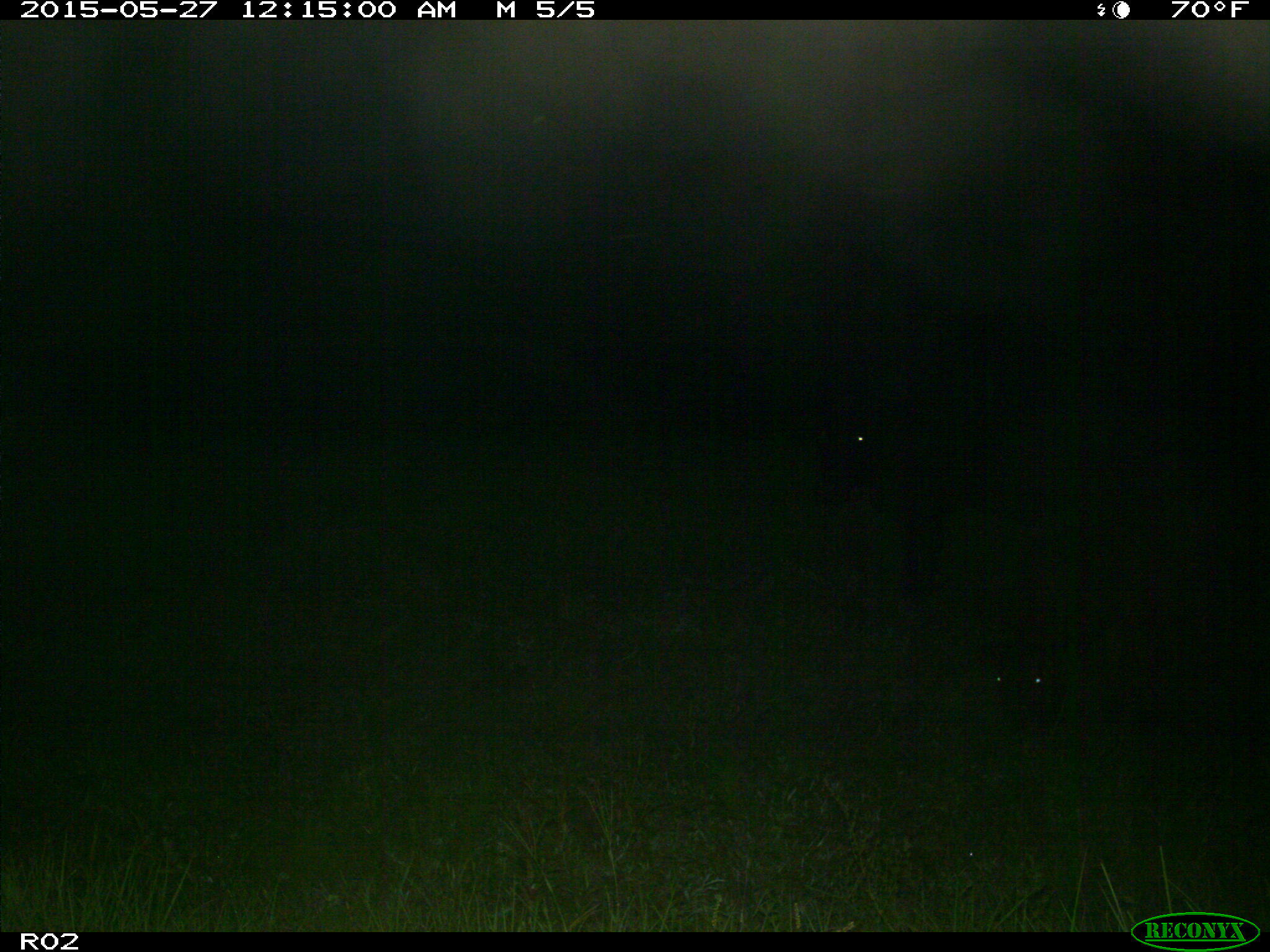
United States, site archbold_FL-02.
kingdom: Animalia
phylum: Chordata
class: Mammalia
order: Artiodactyla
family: Bovidae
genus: Bos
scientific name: Bos taurus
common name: domestic cow